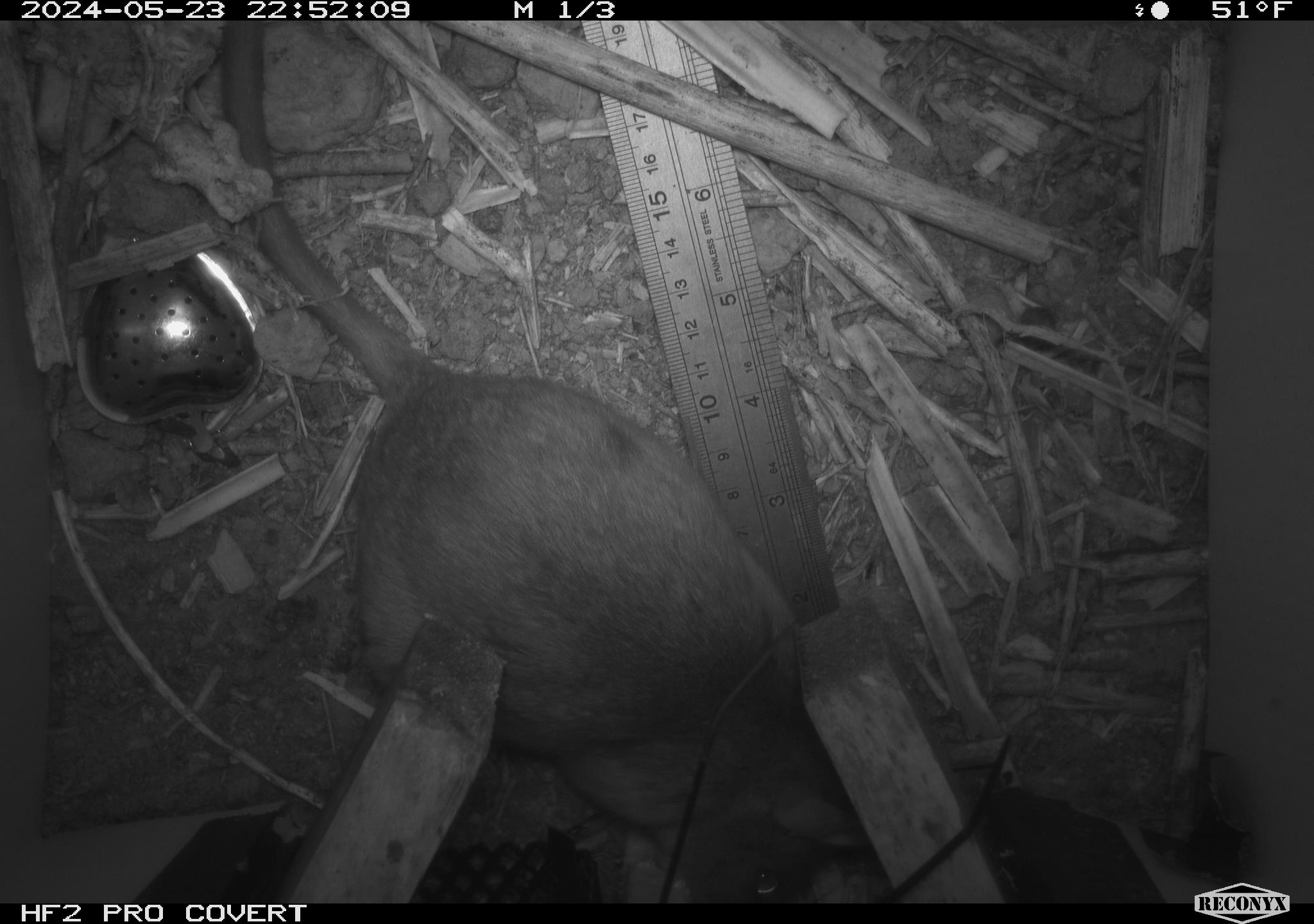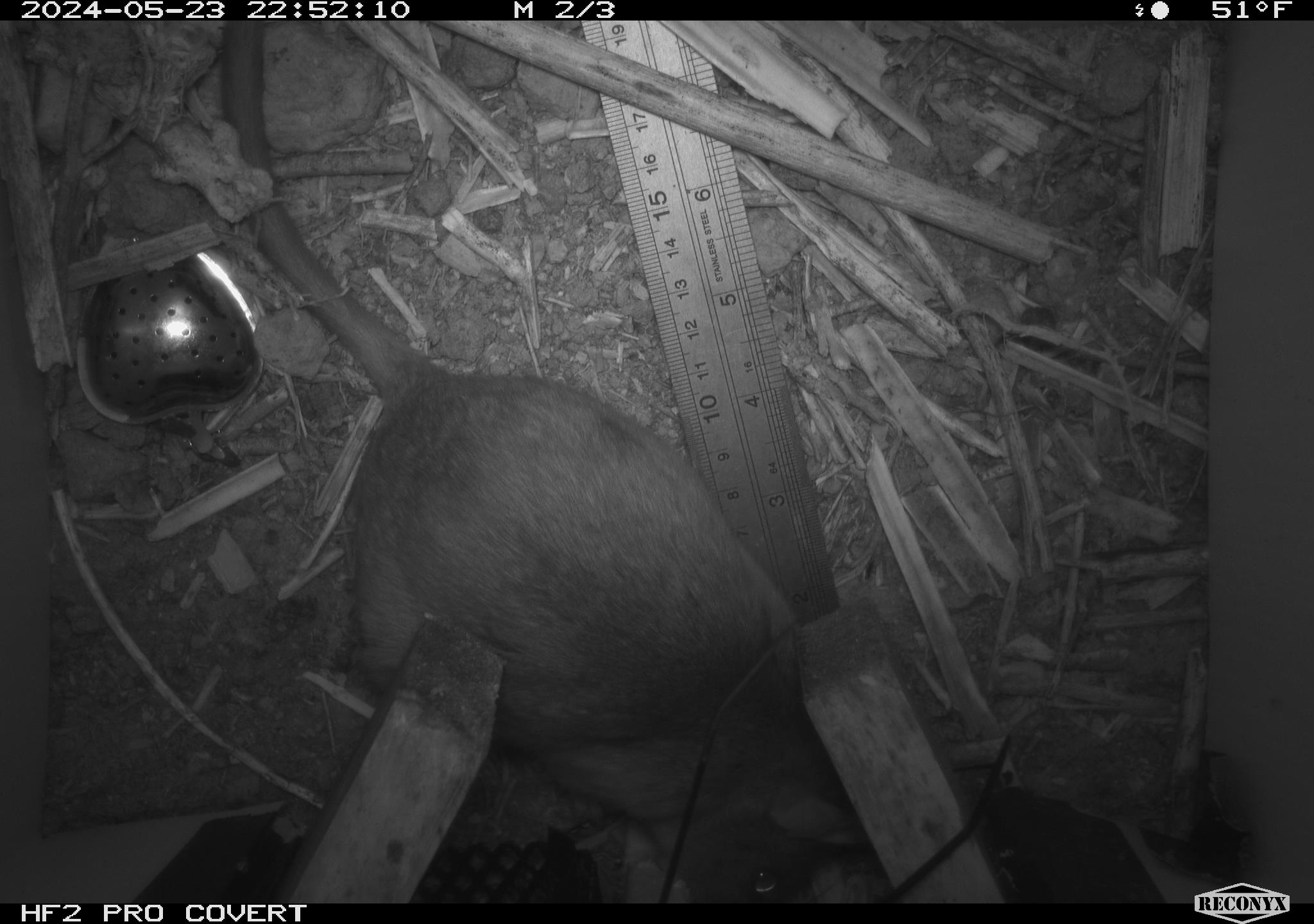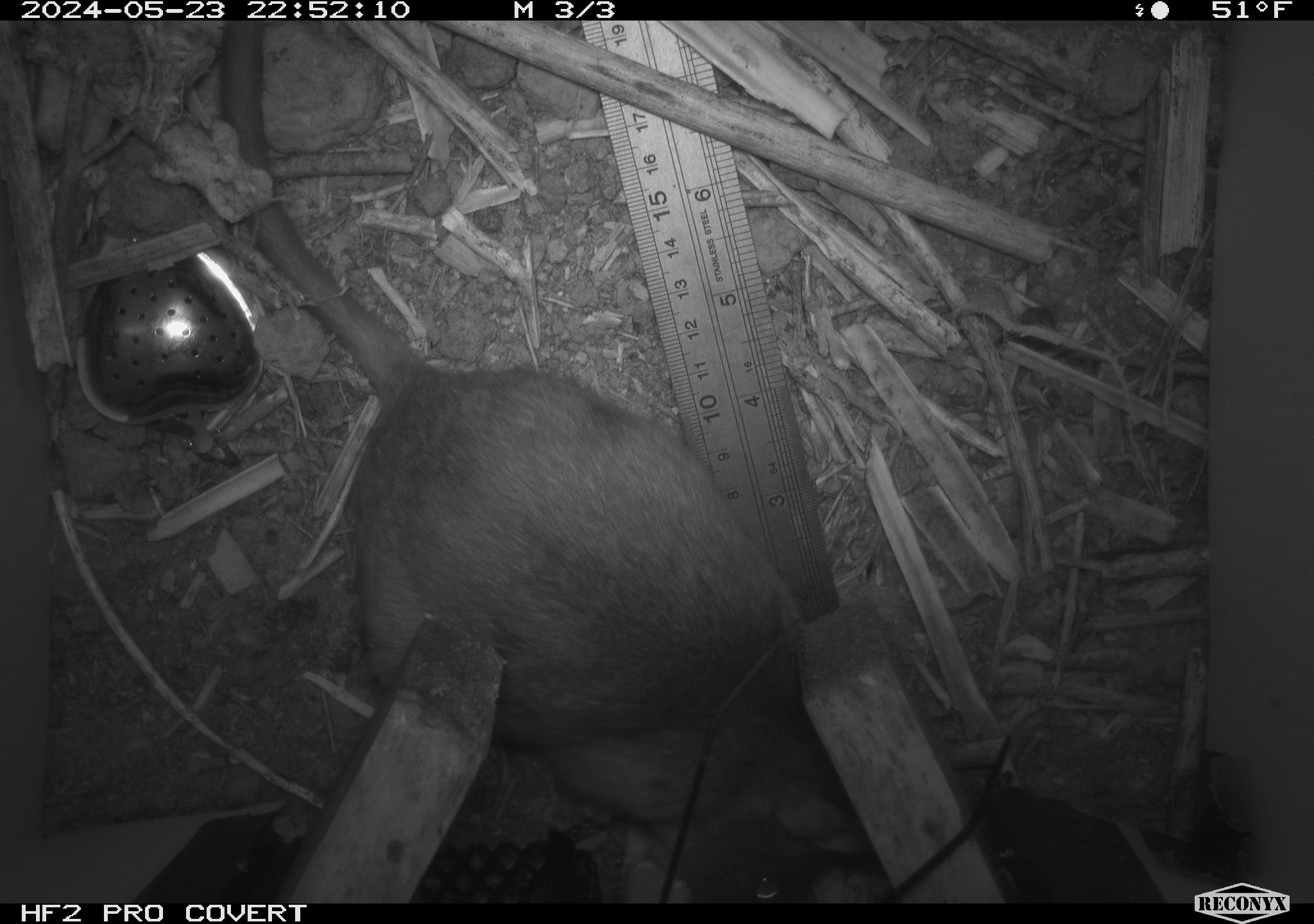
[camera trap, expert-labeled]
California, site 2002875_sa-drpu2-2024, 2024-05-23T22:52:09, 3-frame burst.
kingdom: Animalia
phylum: Chordata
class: Mammalia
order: Rodentia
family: Cricetidae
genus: Neotoma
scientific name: Neotoma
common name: pack rat or woodrat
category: neotoma species